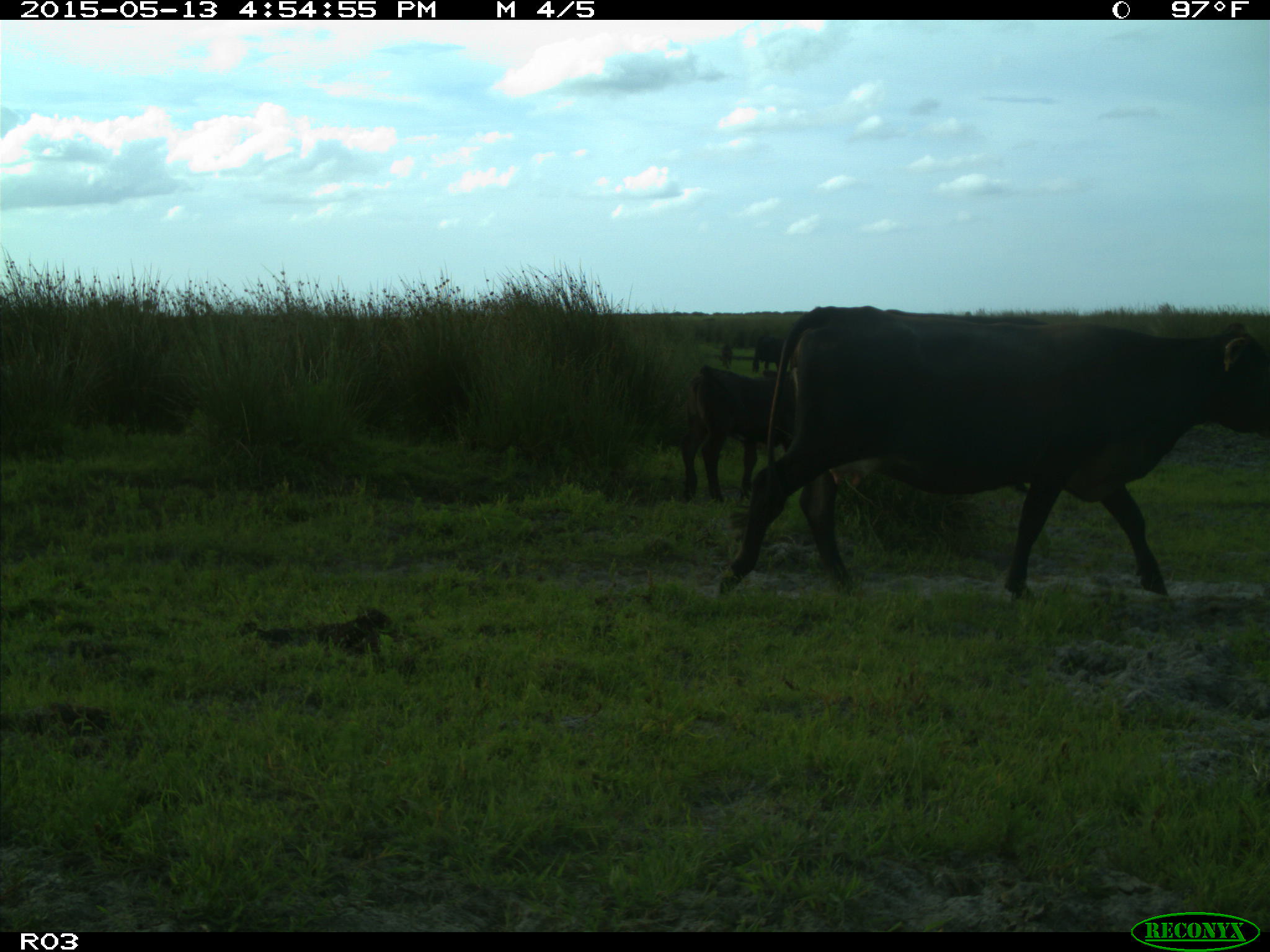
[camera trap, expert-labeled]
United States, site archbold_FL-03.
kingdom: Animalia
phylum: Chordata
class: Mammalia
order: Artiodactyla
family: Bovidae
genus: Bos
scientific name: Bos taurus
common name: domestic cow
Bos taurus (domestic cow).